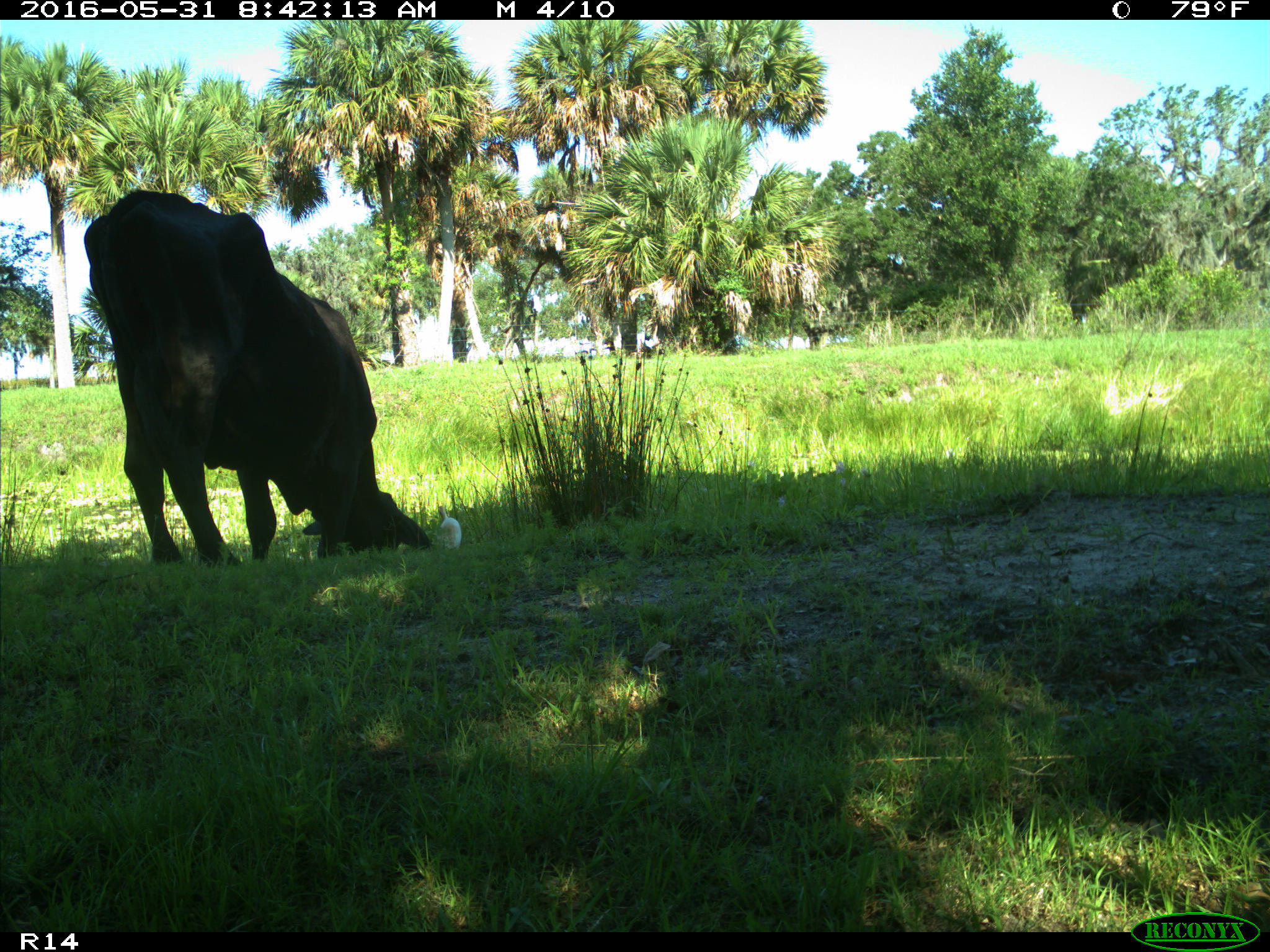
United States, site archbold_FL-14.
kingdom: Animalia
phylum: Chordata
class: Mammalia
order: Artiodactyla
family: Bovidae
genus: Bos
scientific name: Bos taurus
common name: domestic cow